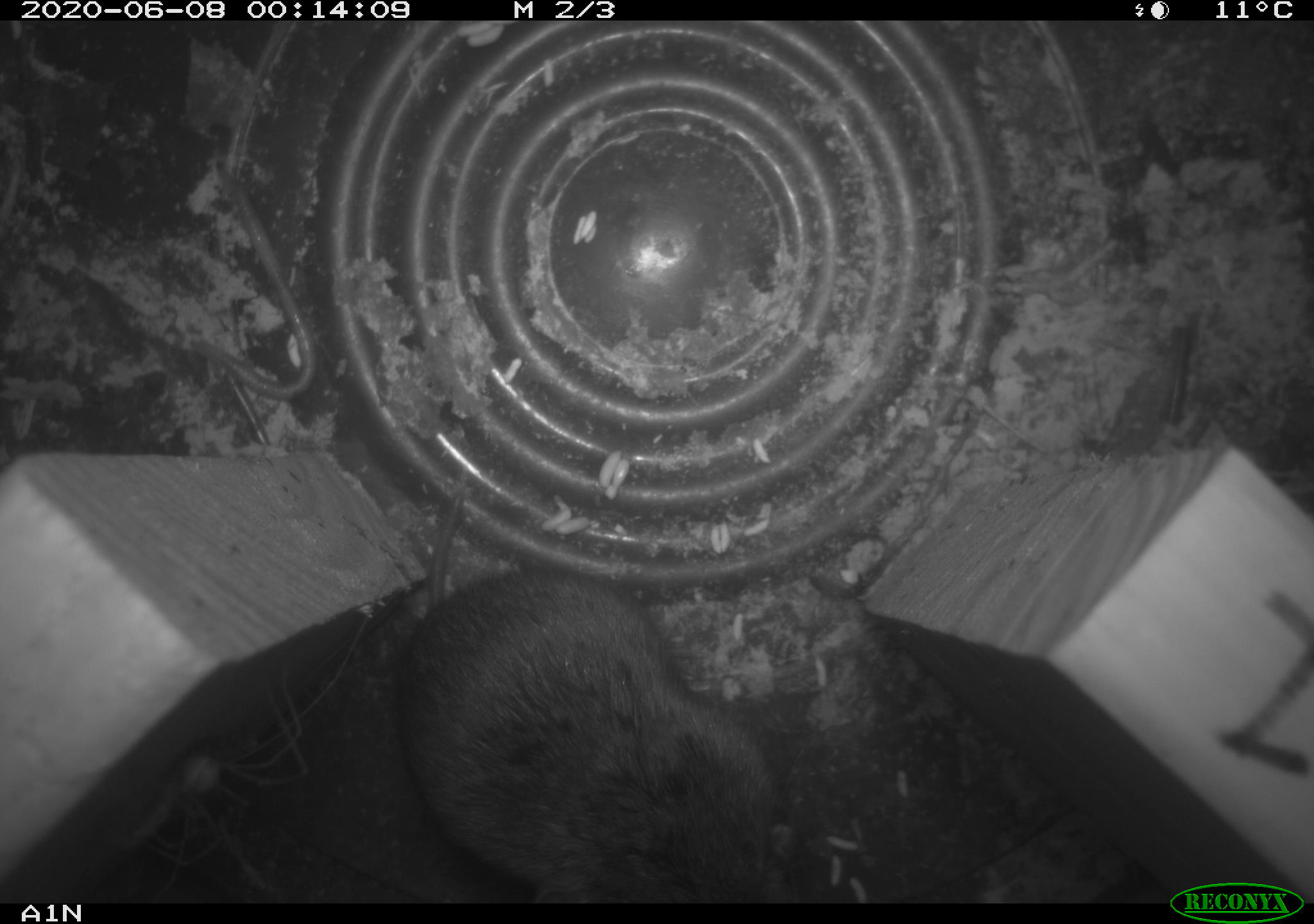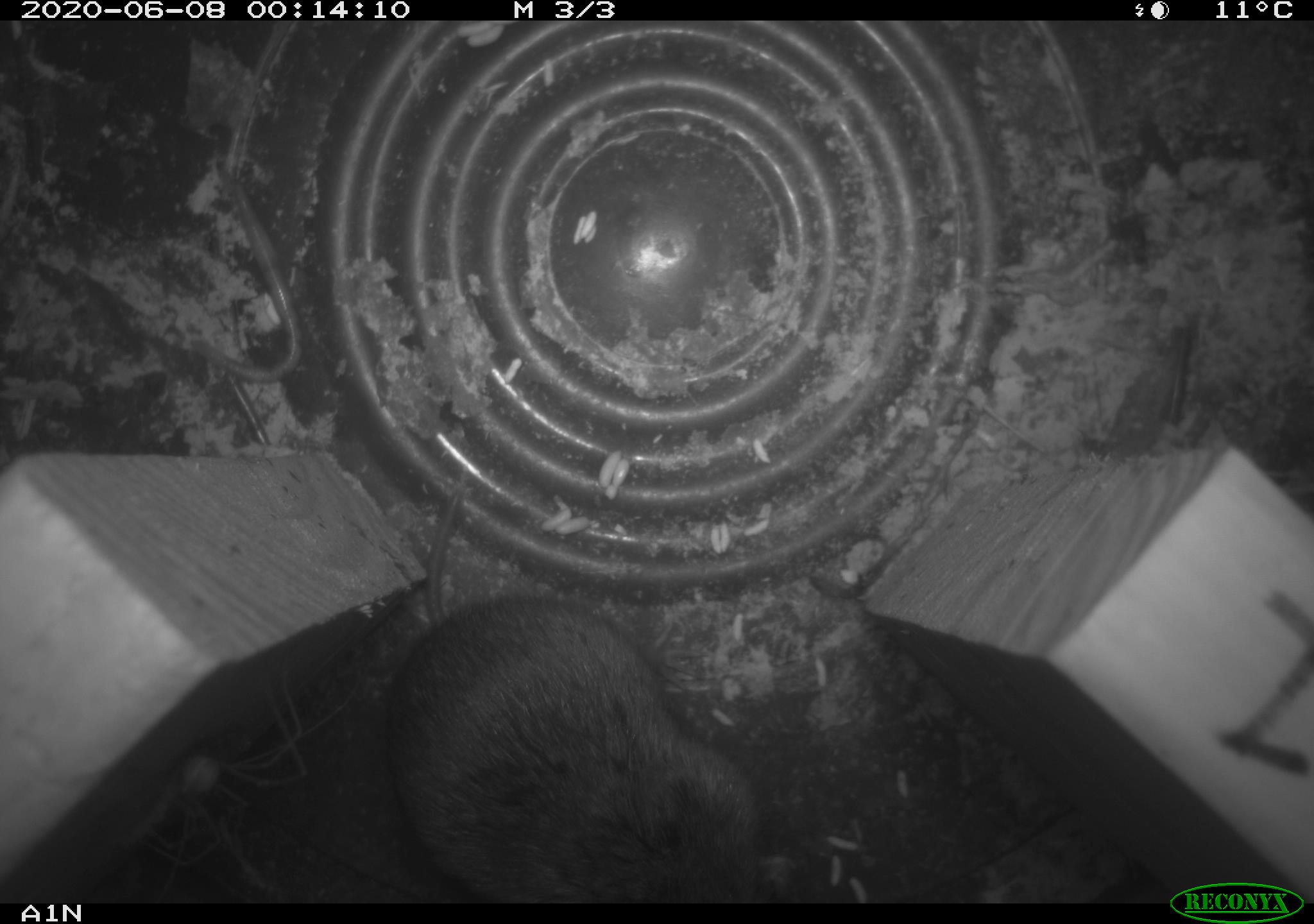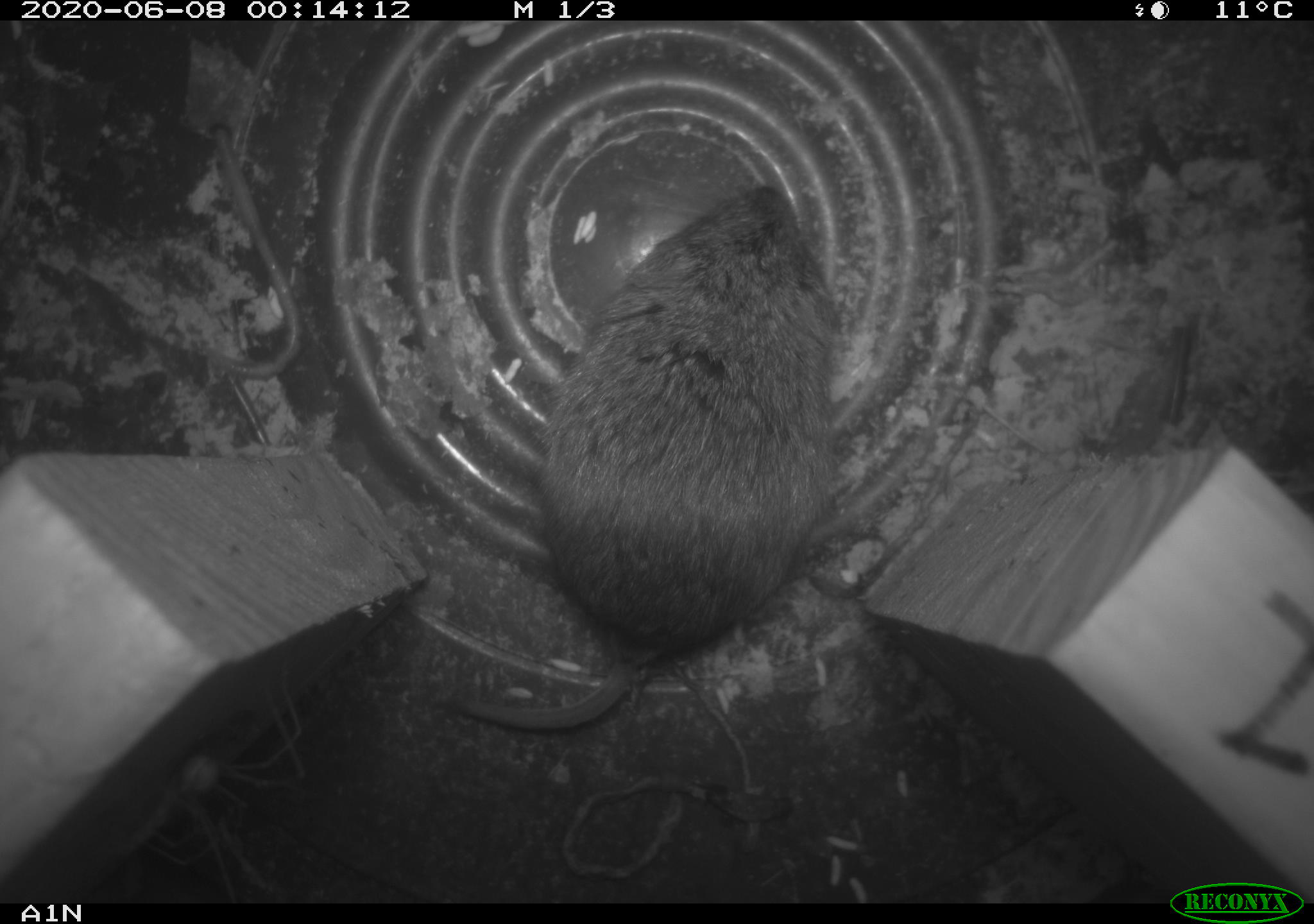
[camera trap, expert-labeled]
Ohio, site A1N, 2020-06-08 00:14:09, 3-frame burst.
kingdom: Animalia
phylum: Chordata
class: Mammalia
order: Rodentia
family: Cricetidae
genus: Microtus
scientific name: Microtus pennsylvanicus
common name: meadow vole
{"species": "meadow vole (Microtus pennsylvanicus)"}